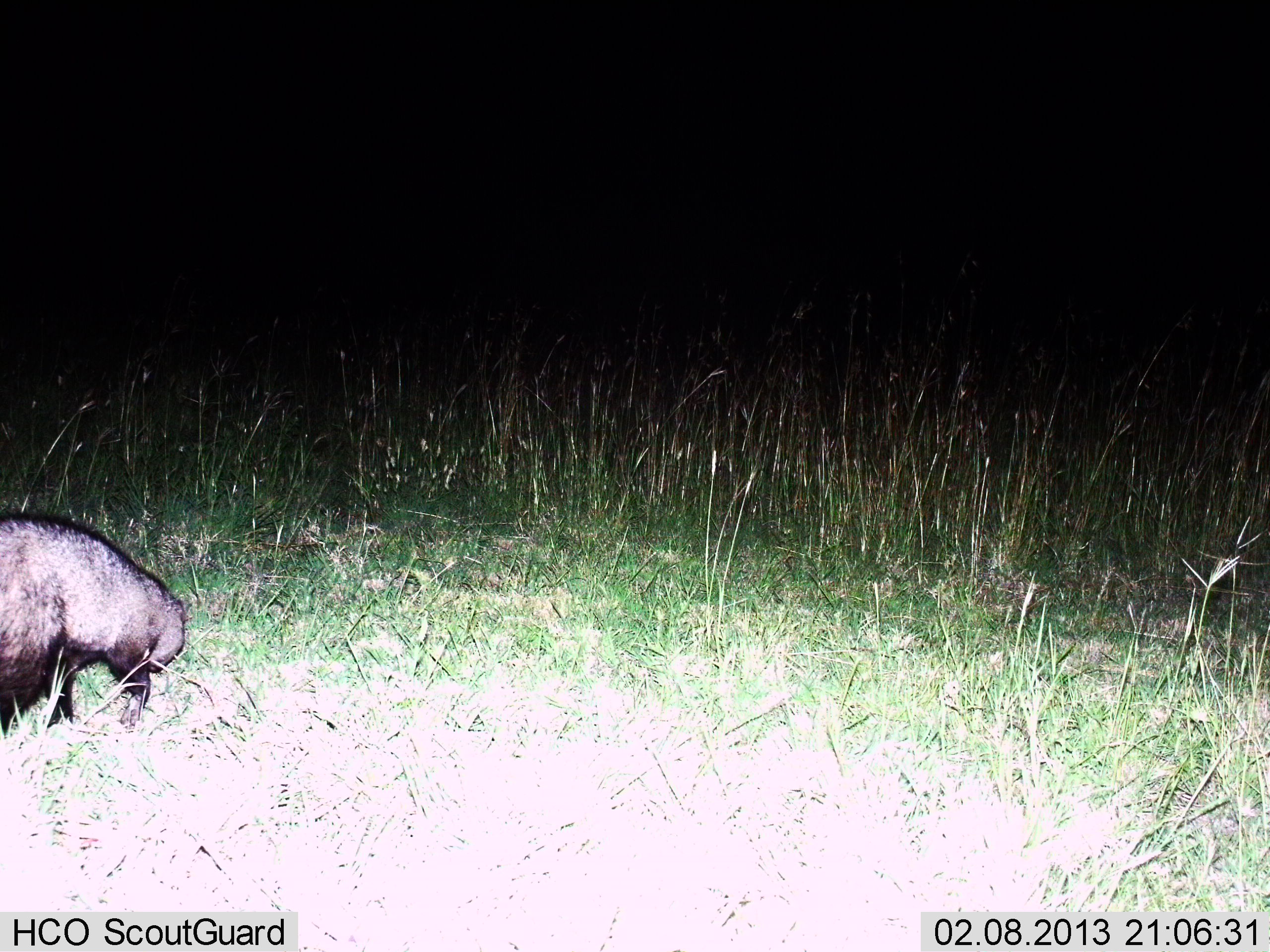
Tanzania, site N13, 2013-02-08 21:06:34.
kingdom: Animalia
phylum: Chordata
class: Mammalia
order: Carnivora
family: Mustelidae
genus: Mellivora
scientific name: Mellivora capensis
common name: honey badger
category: honeybadger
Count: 1.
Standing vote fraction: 33%.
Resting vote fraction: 0%.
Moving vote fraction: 67%.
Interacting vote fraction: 0%.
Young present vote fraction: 0%.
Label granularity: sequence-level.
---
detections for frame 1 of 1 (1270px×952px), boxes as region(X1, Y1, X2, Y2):
animal: region(0, 515, 188, 732)